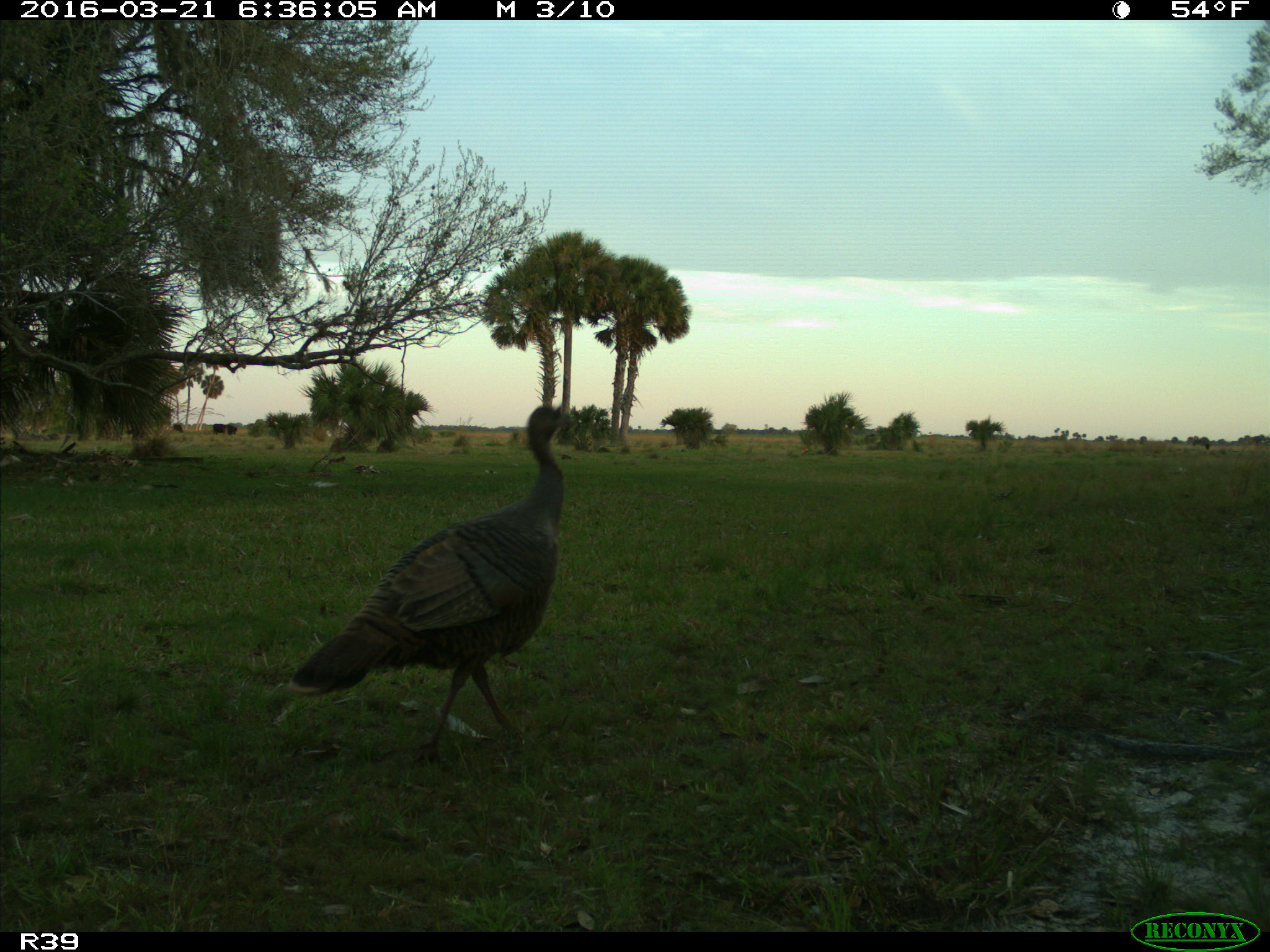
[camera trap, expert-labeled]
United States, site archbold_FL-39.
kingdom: Animalia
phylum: Chordata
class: Aves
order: Galliformes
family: Phasianidae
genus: Meleagris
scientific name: Meleagris gallopavo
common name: wild turkey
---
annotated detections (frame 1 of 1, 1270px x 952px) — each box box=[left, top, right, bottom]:
animal: box=[290, 405, 574, 757]